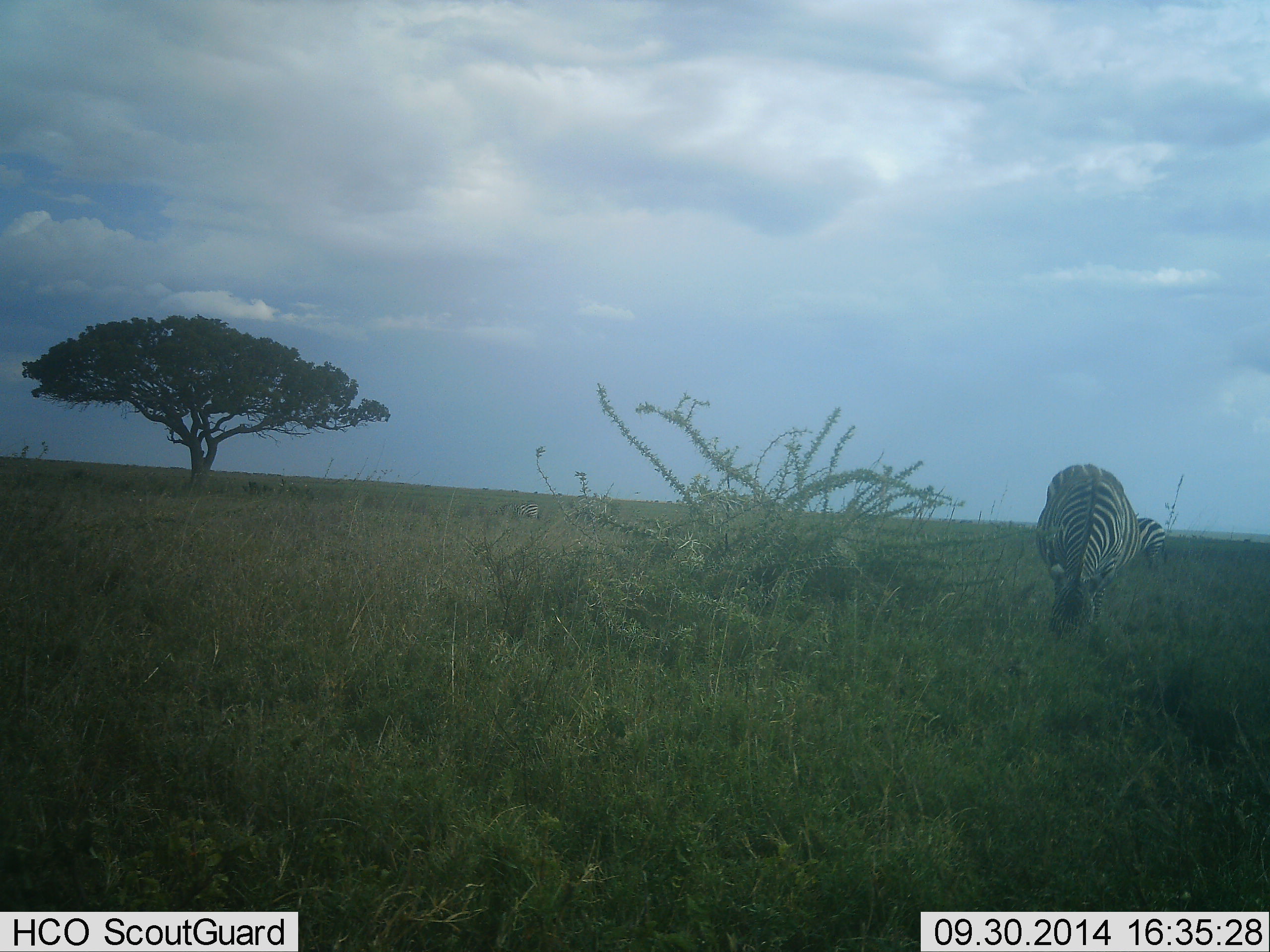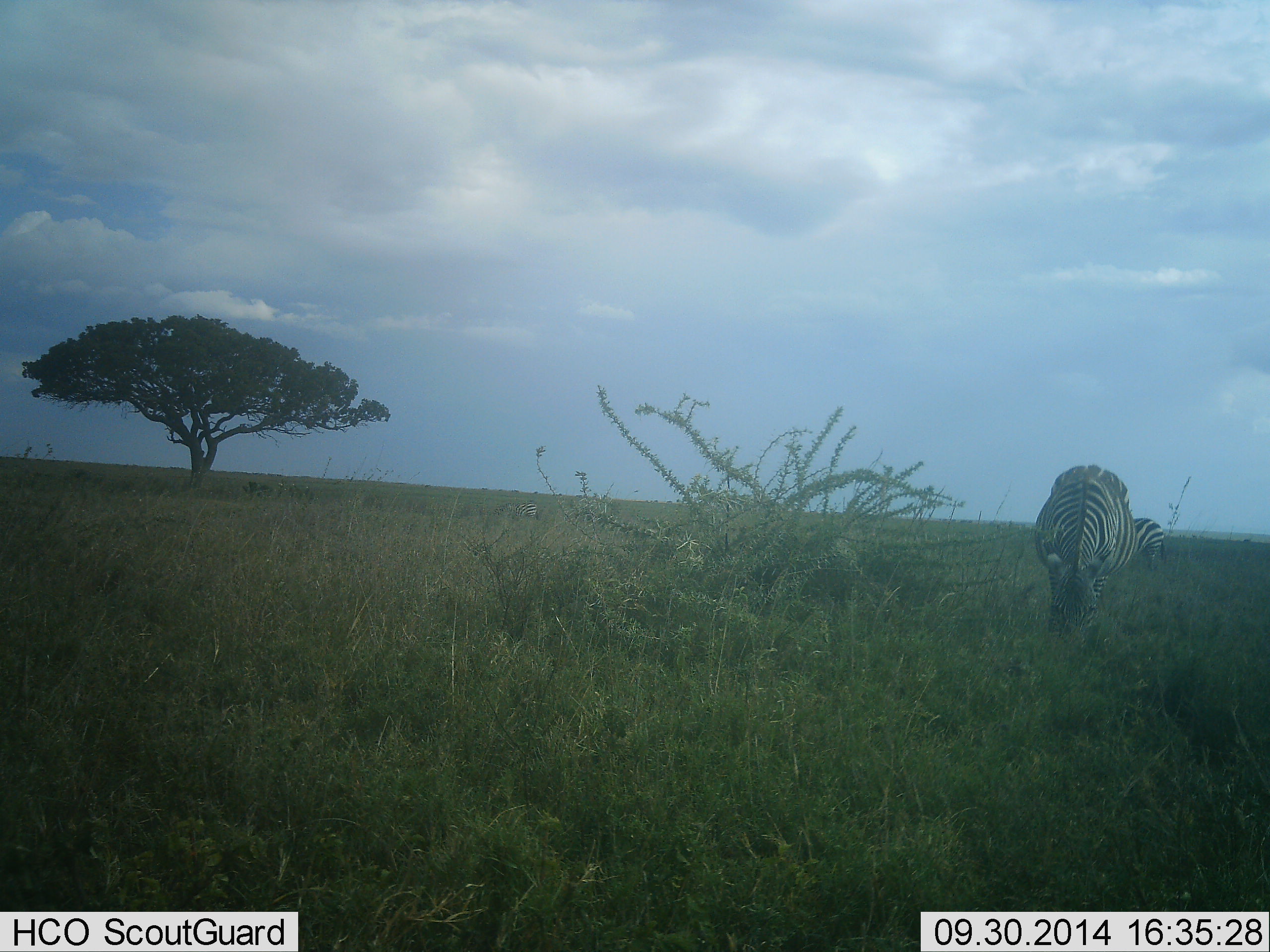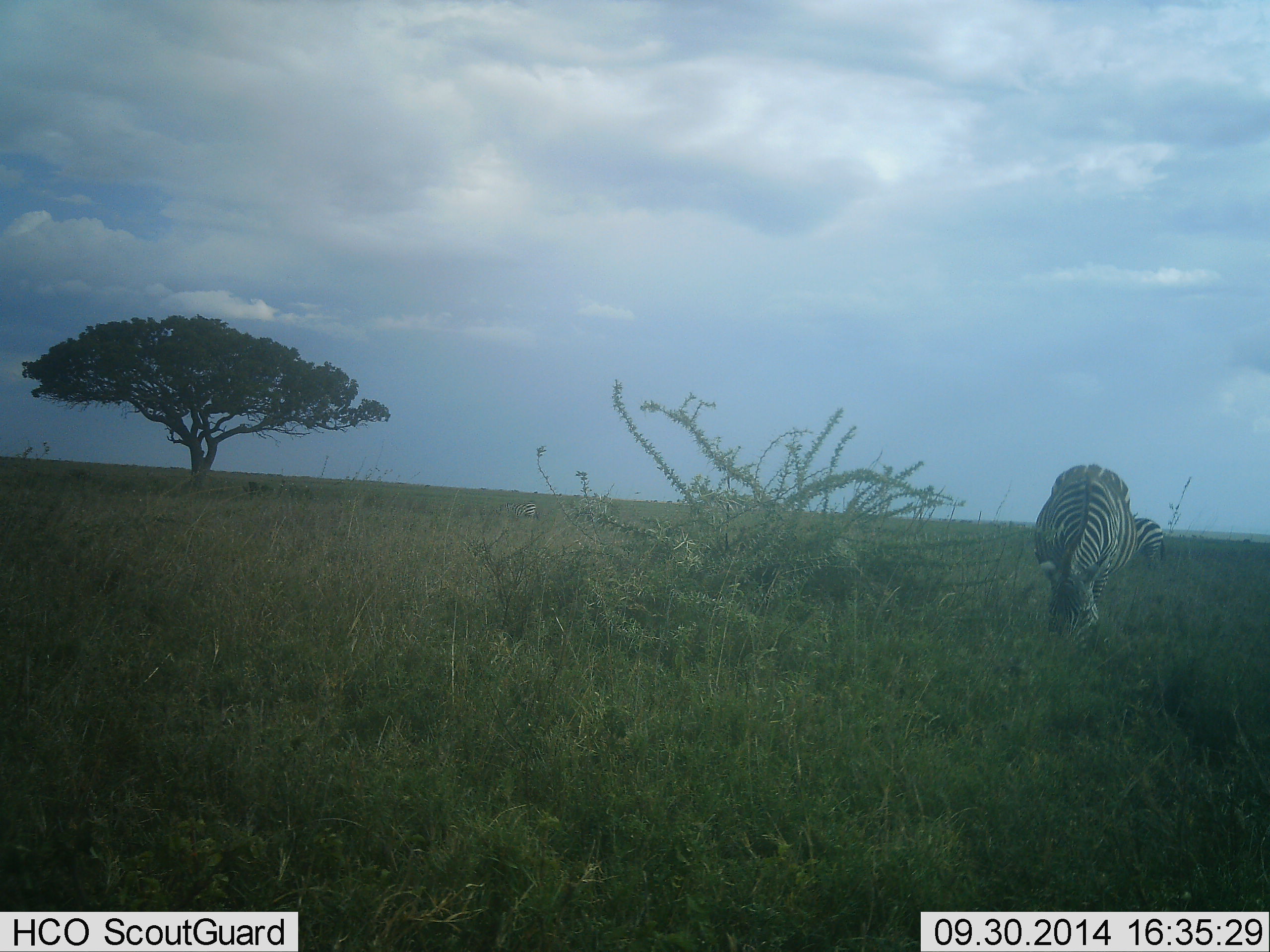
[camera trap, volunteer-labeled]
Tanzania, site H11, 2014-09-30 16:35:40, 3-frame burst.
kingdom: Animalia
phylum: Chordata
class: Mammalia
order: Perissodactyla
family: Equidae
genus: Equus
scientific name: Equus quagga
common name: plains zebra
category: zebra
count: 2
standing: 10%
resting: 0%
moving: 0%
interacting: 0%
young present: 0%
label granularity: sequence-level